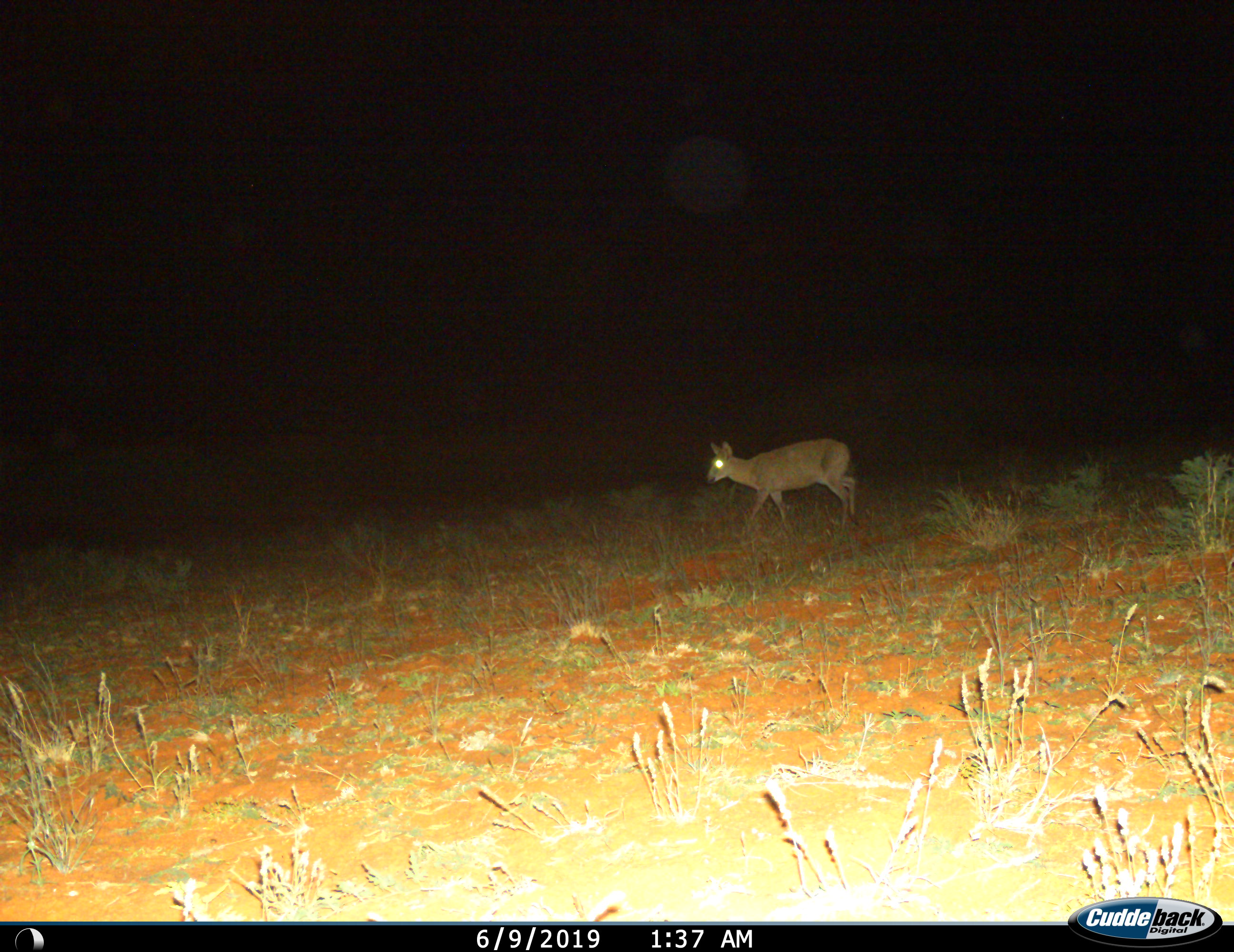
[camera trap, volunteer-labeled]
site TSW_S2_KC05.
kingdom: Animalia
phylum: Chordata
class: Mammalia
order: Artiodactyla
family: Bovidae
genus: Sylvicapra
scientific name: Sylvicapra grimmia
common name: common duiker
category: duikercommongrey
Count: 1.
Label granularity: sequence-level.